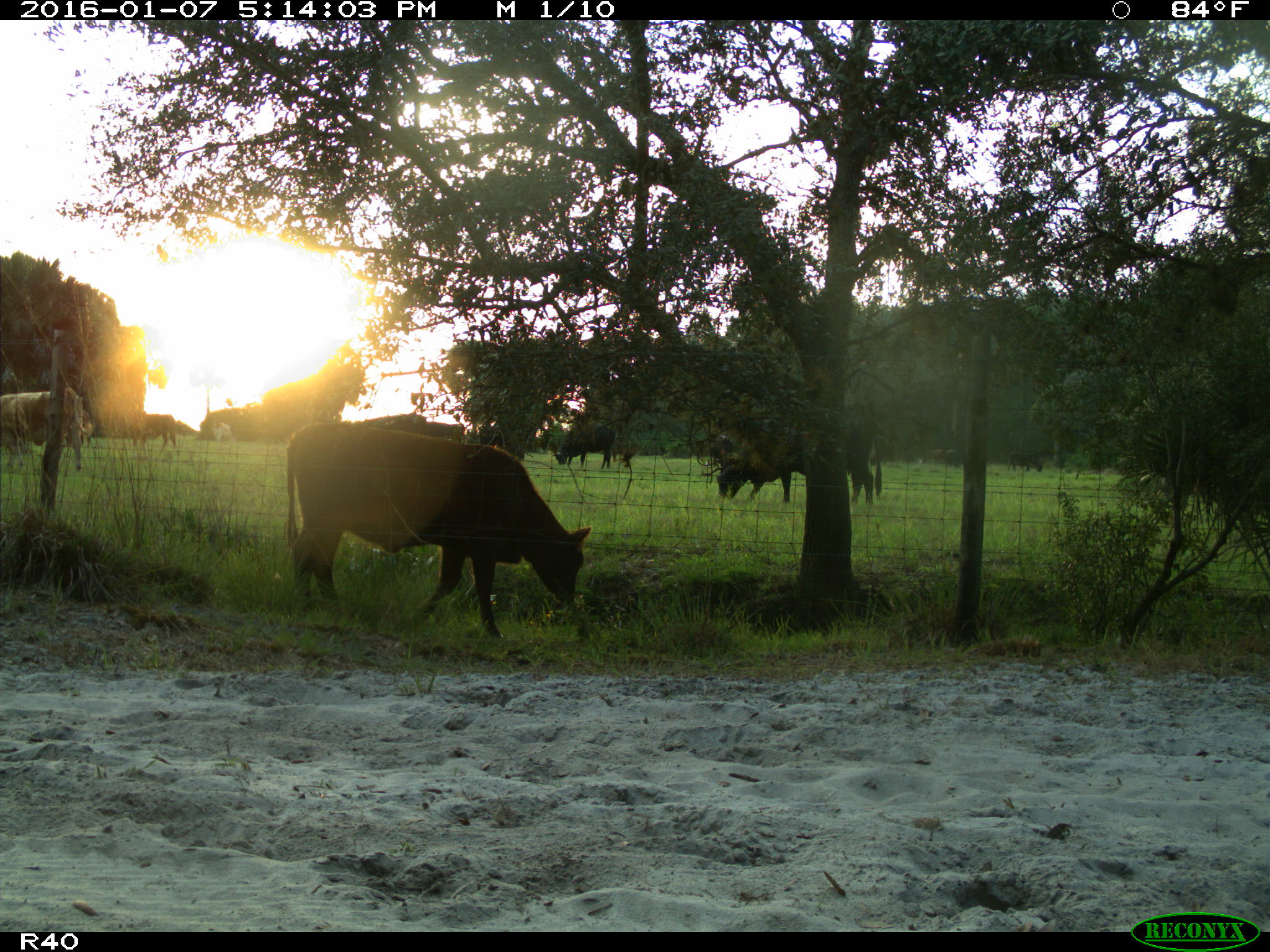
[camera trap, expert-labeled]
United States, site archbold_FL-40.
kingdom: Animalia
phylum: Chordata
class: Mammalia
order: Artiodactyla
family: Bovidae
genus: Bos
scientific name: Bos taurus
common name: domestic cow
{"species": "Bos taurus (domestic cow)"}